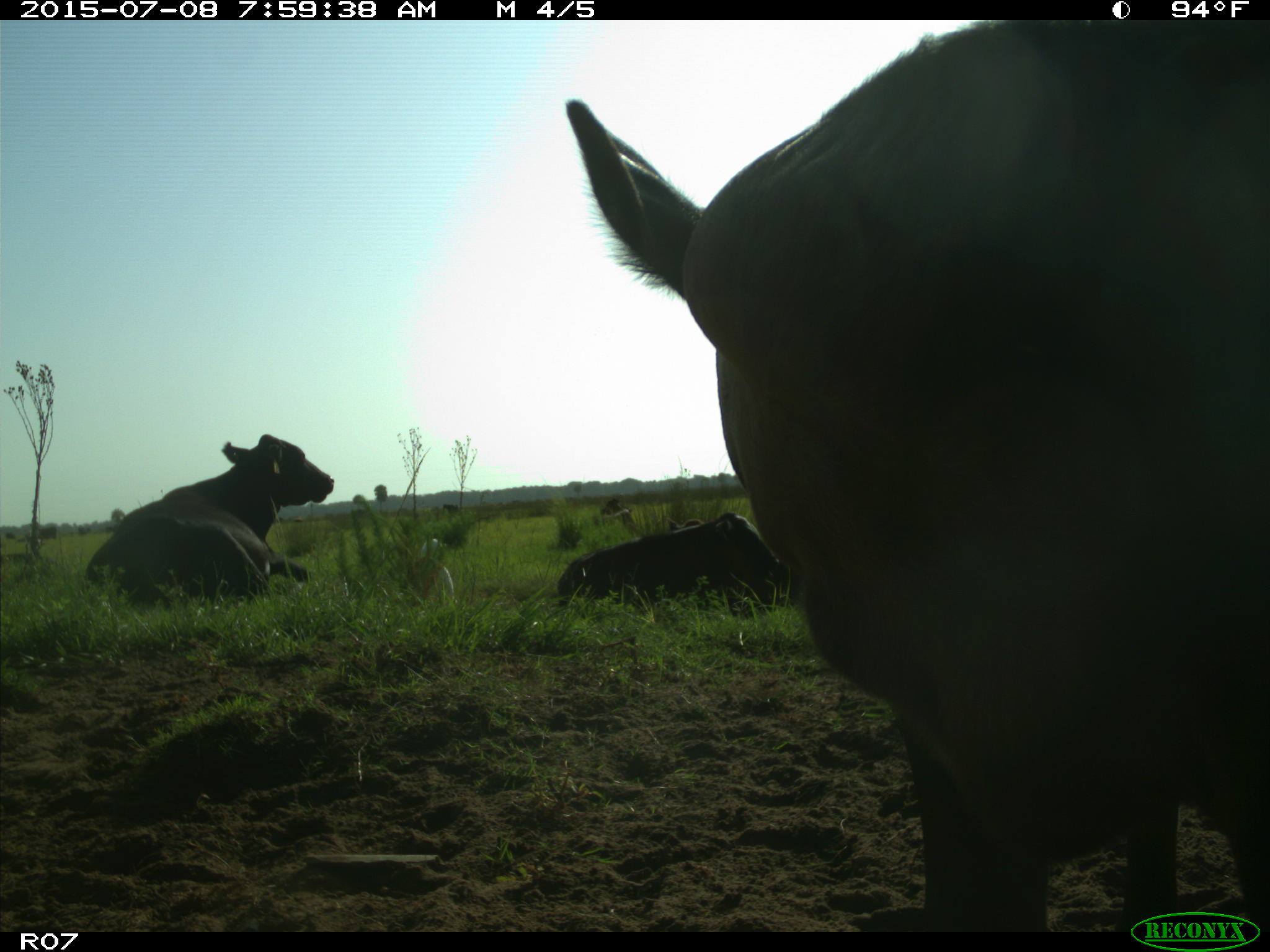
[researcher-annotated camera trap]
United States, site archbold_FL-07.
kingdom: Animalia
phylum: Chordata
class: Mammalia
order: Artiodactyla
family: Bovidae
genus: Bos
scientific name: Bos taurus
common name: domestic cow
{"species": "Bos taurus (domestic cow)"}